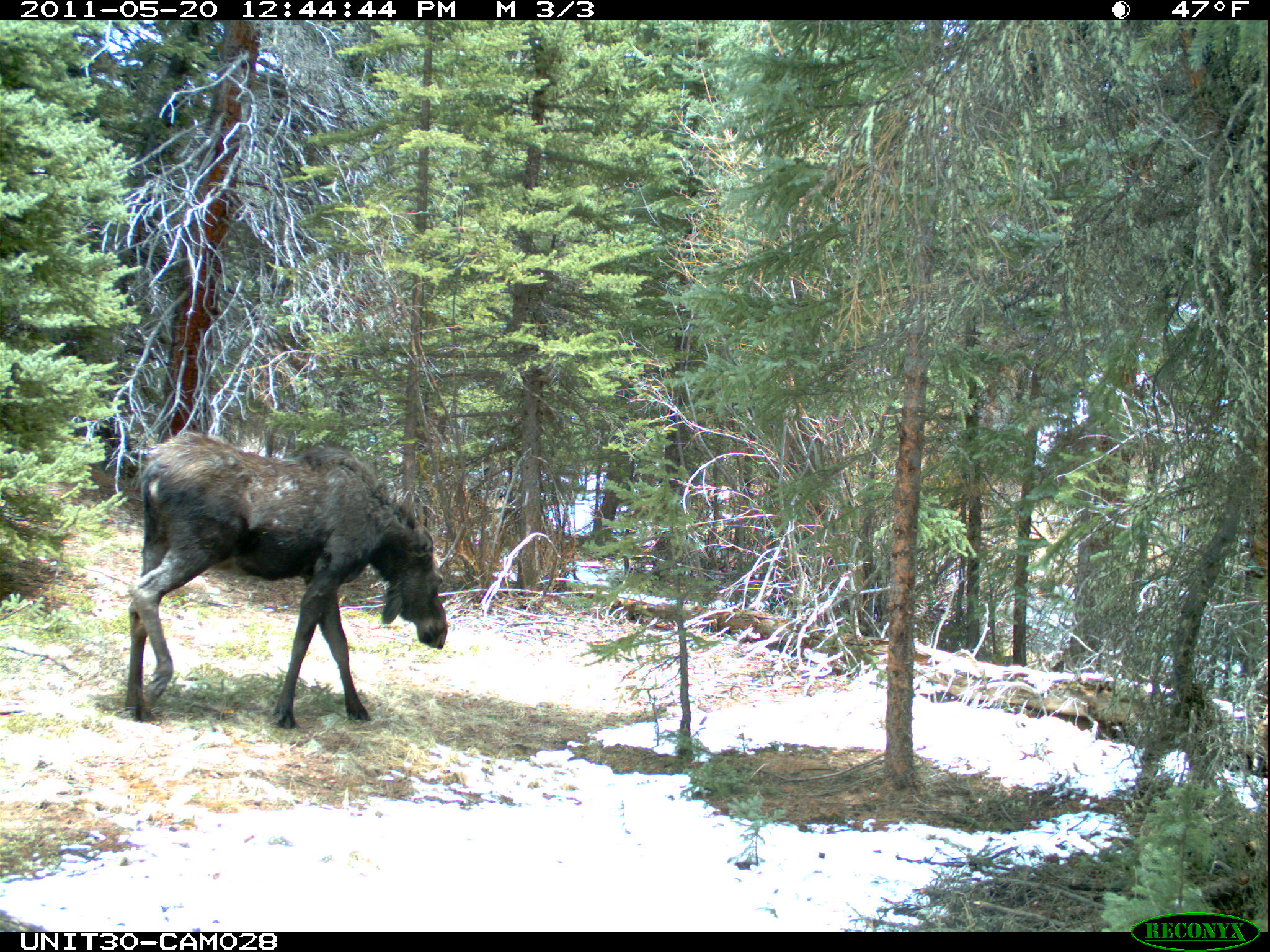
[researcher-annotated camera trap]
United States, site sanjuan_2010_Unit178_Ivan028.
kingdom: Animalia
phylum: Chordata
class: Mammalia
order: Artiodactyla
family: Cervidae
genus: Alces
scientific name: Alces alces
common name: moose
Alces alces (moose).